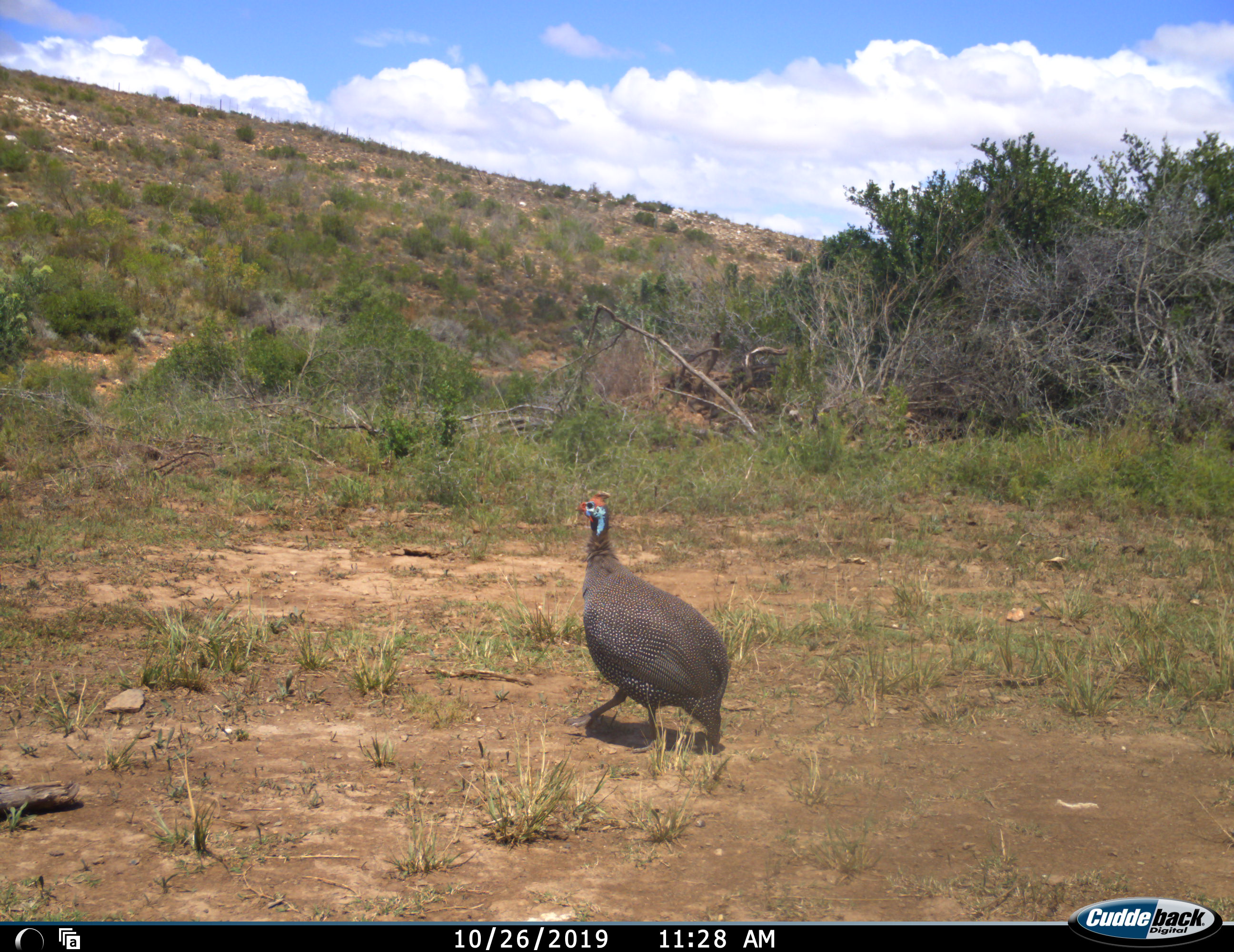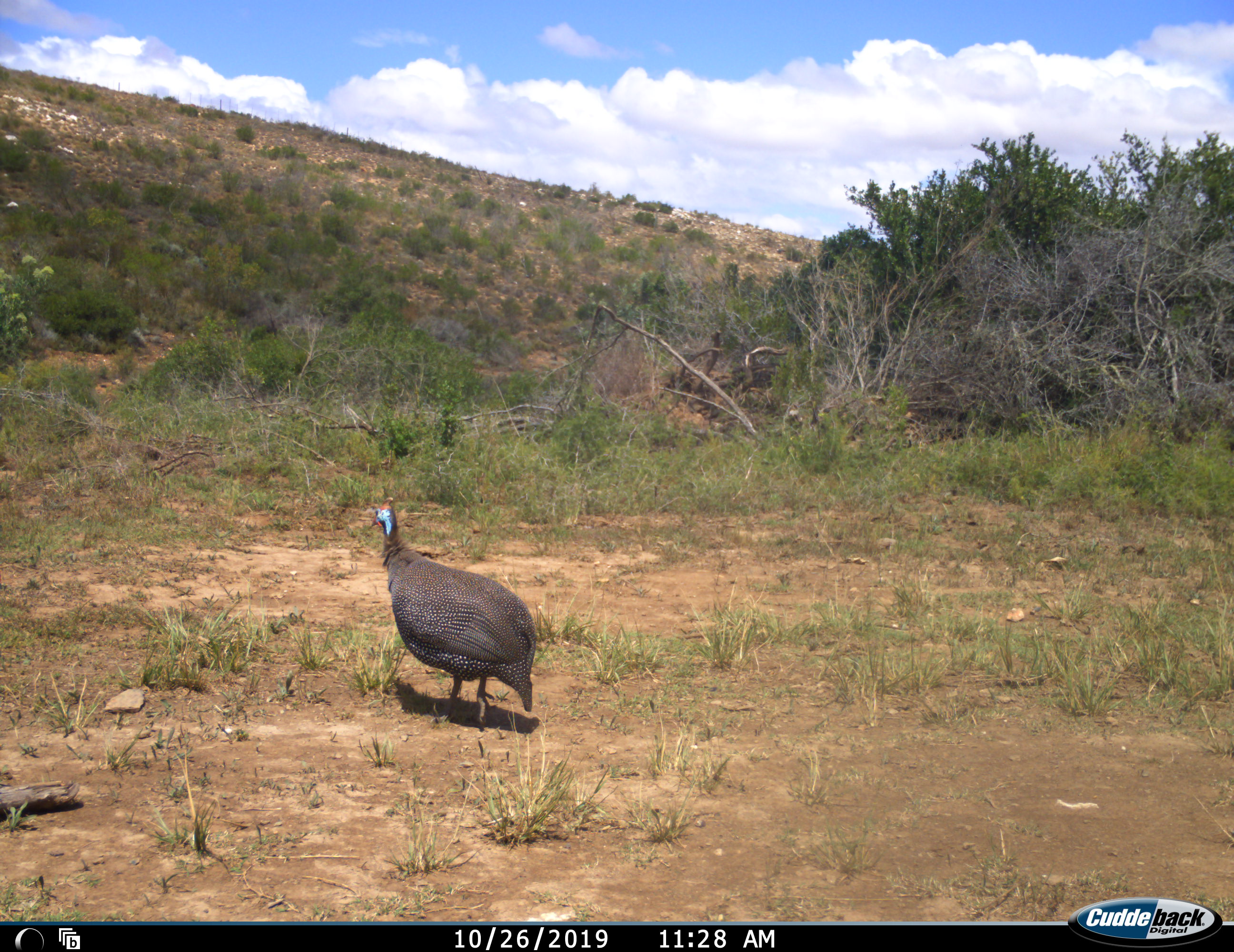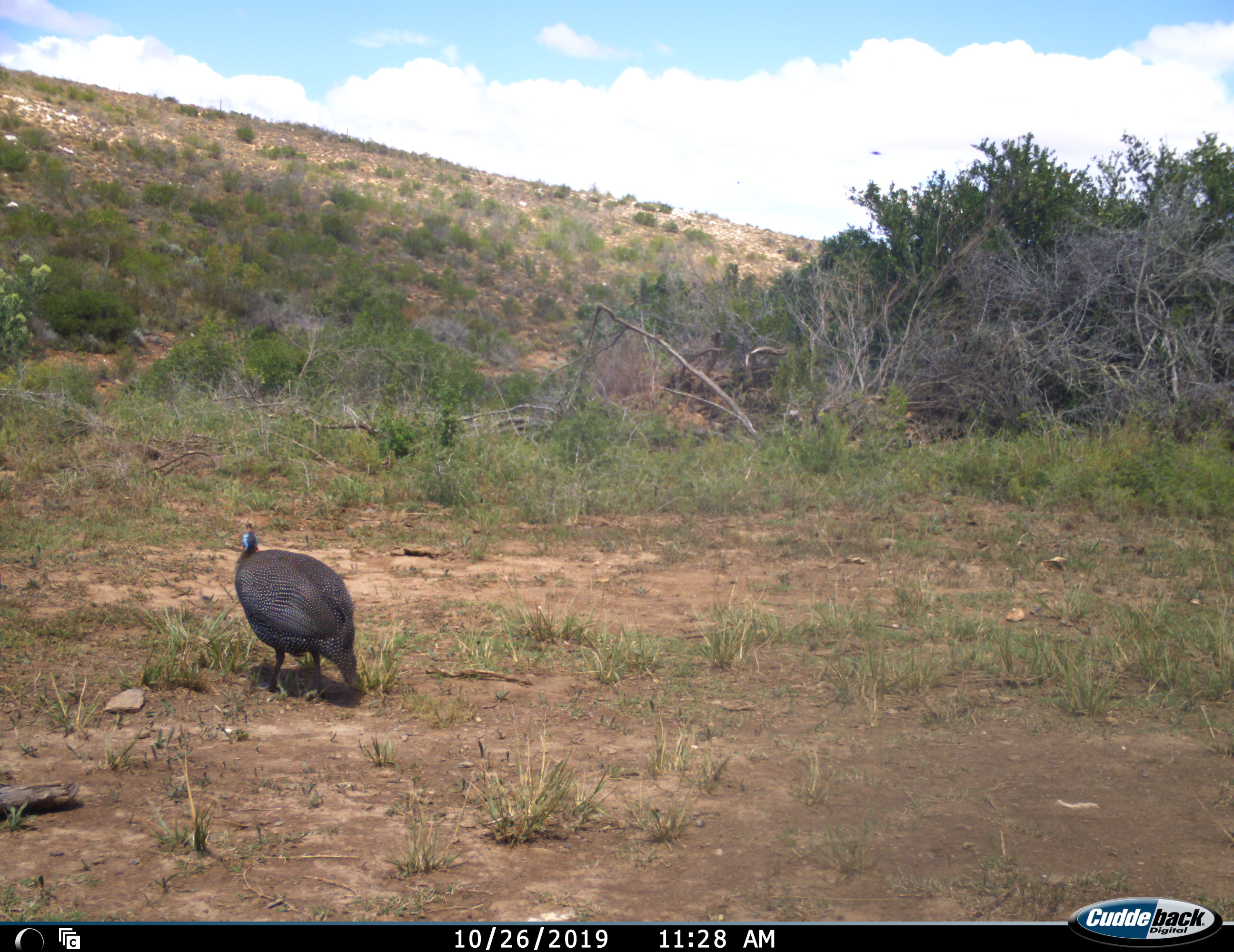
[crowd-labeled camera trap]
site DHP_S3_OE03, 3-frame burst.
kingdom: Animalia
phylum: Chordata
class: Aves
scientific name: Aves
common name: bird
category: birdother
Birdother (bird) (Aves), count 1. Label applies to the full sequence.